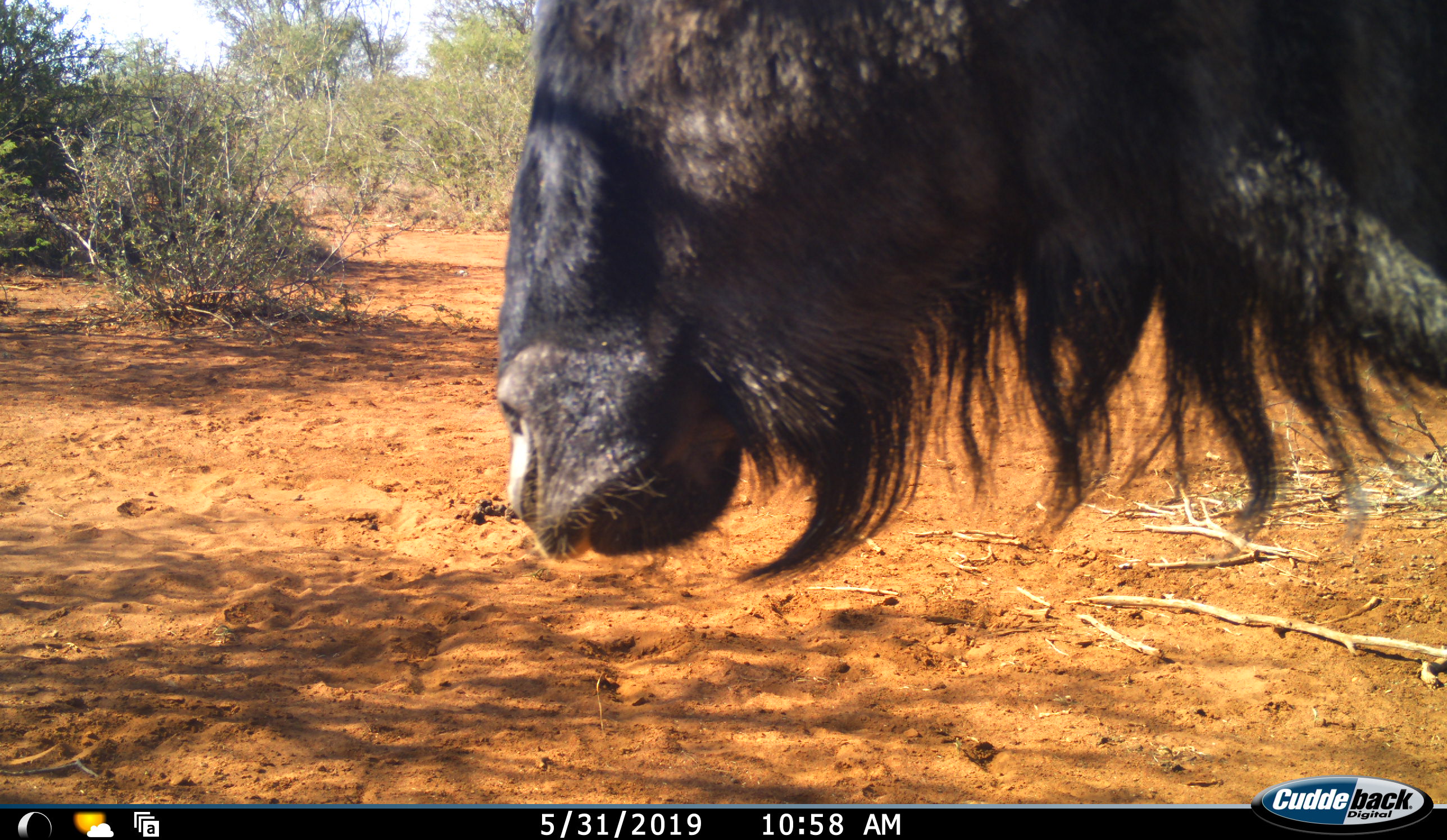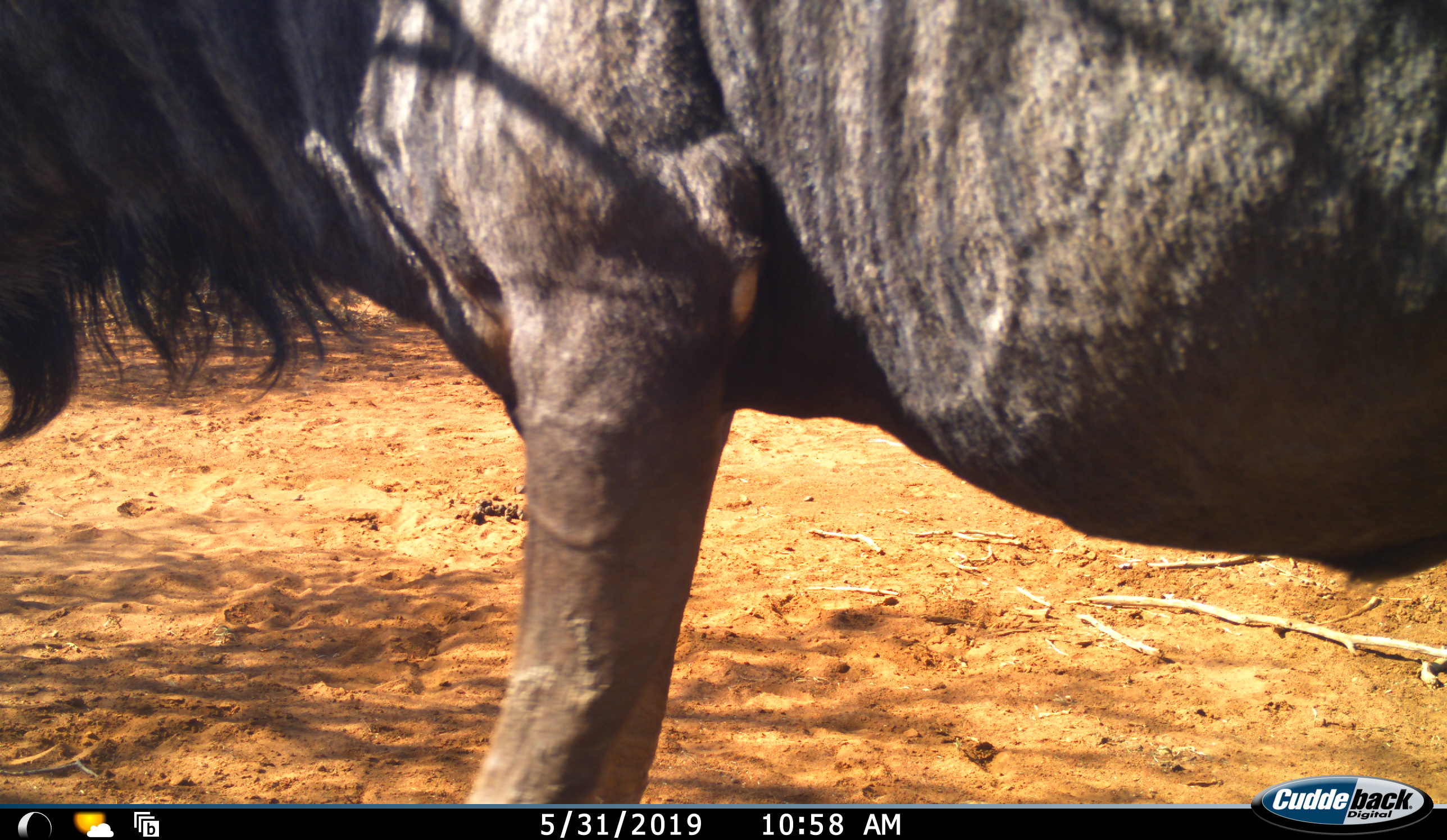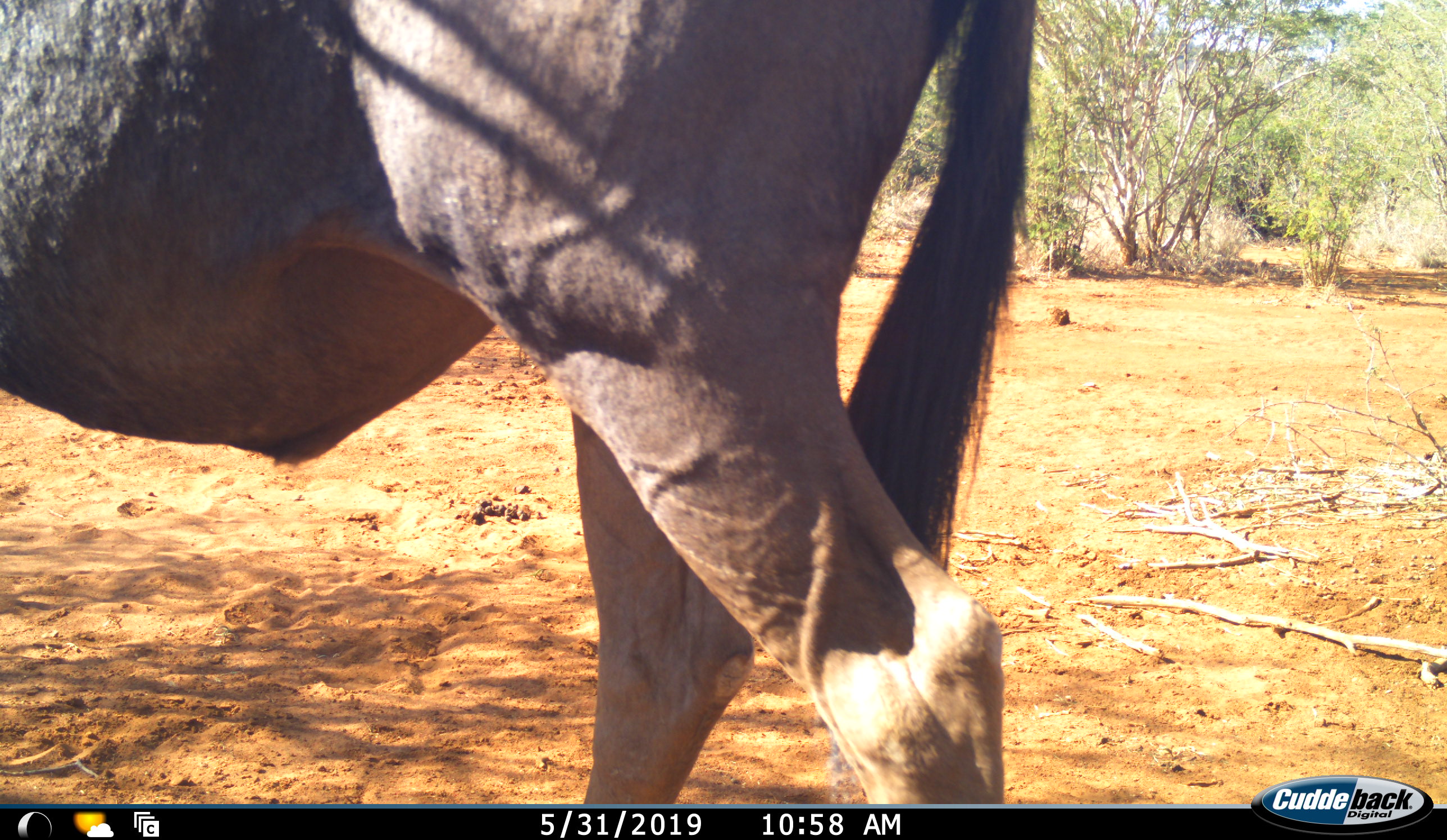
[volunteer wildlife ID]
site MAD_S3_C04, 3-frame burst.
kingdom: Animalia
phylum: Chordata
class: Mammalia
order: Artiodactyla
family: Bovidae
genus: Connochaetes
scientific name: Connochaetes taurinus taurinus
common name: blue wildebeest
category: wildebeestblue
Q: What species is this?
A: Wildebeestblue (blue wildebeest) (Connochaetes taurinus taurinus).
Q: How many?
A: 1.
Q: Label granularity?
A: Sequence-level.